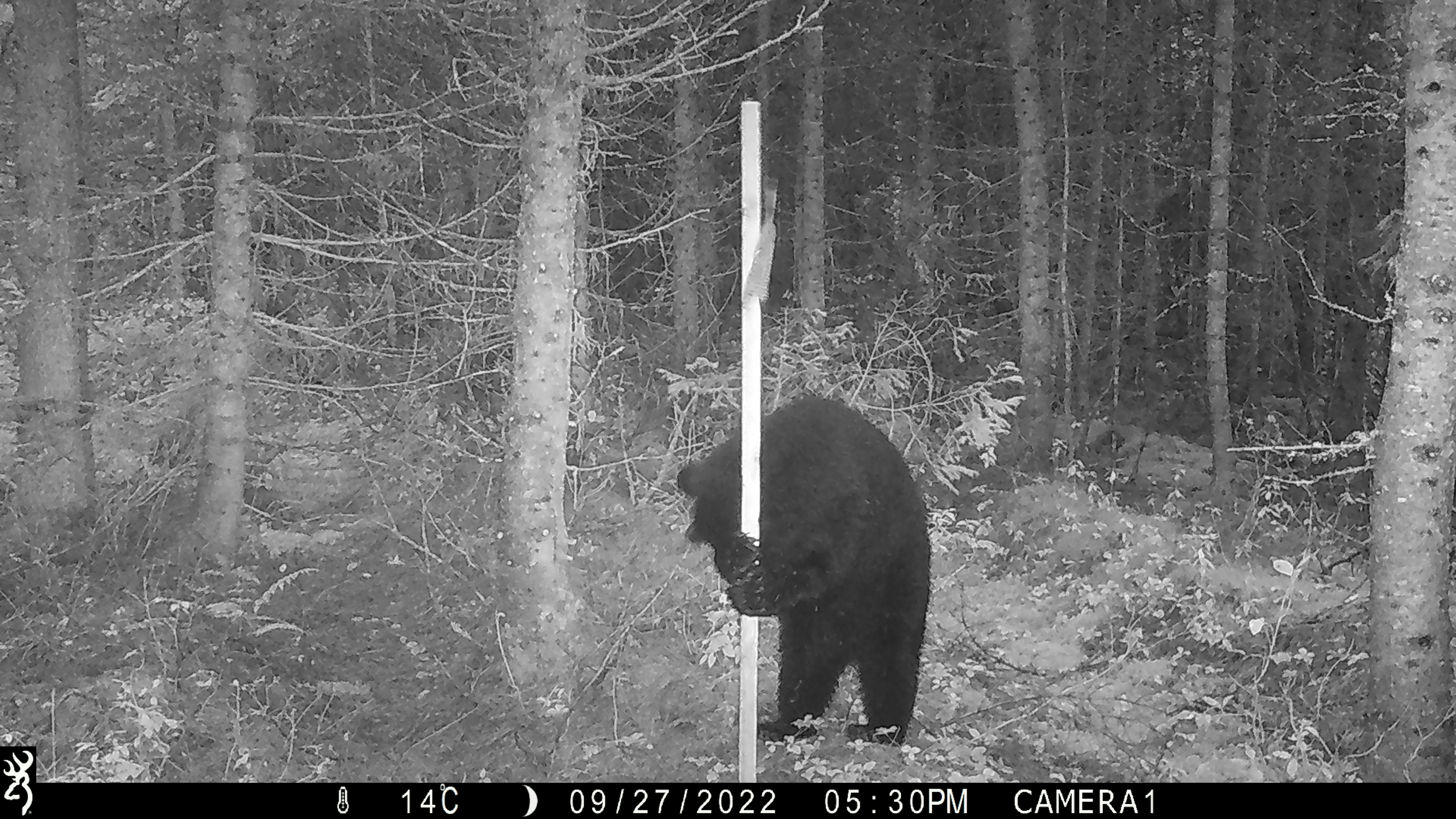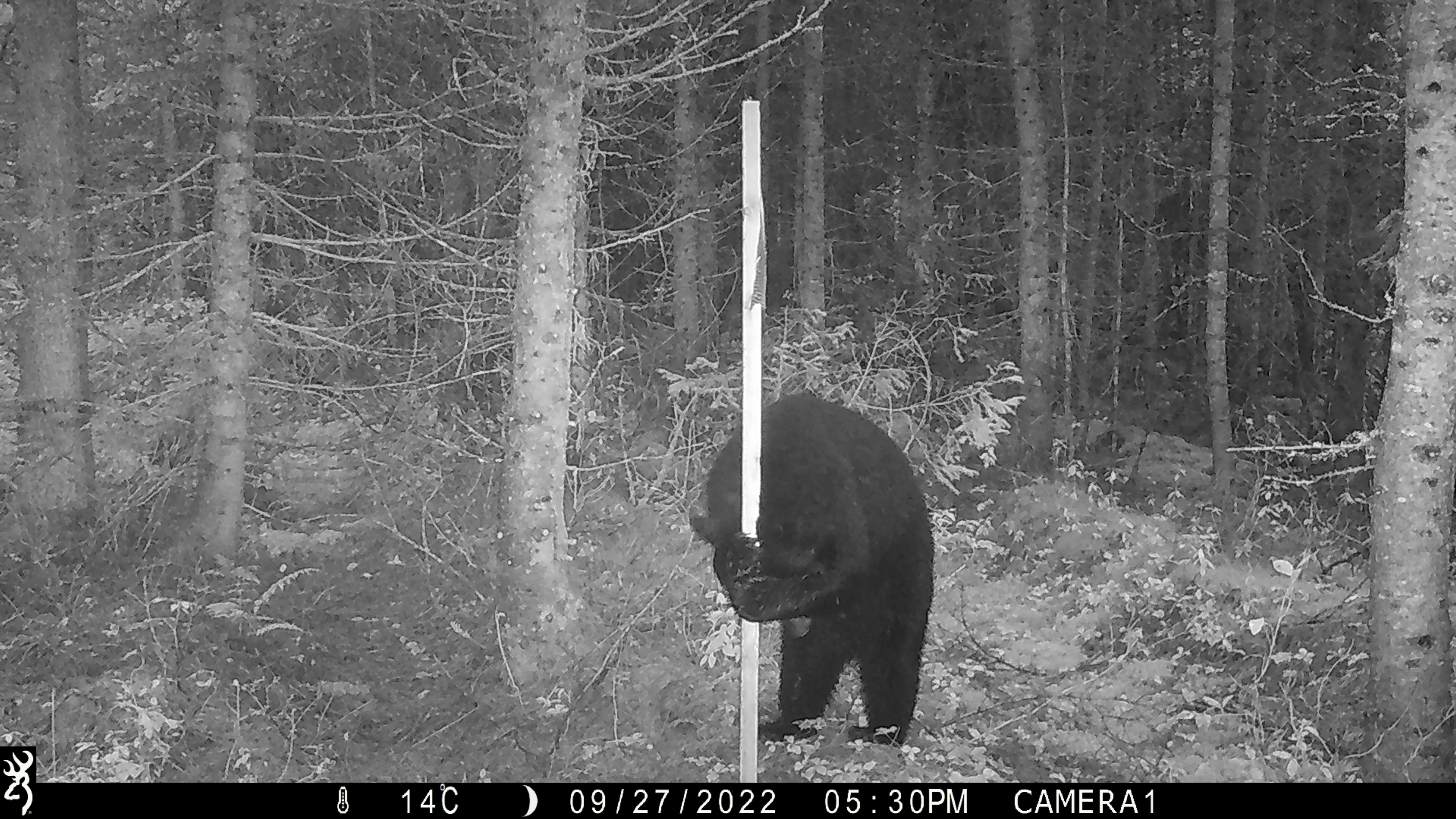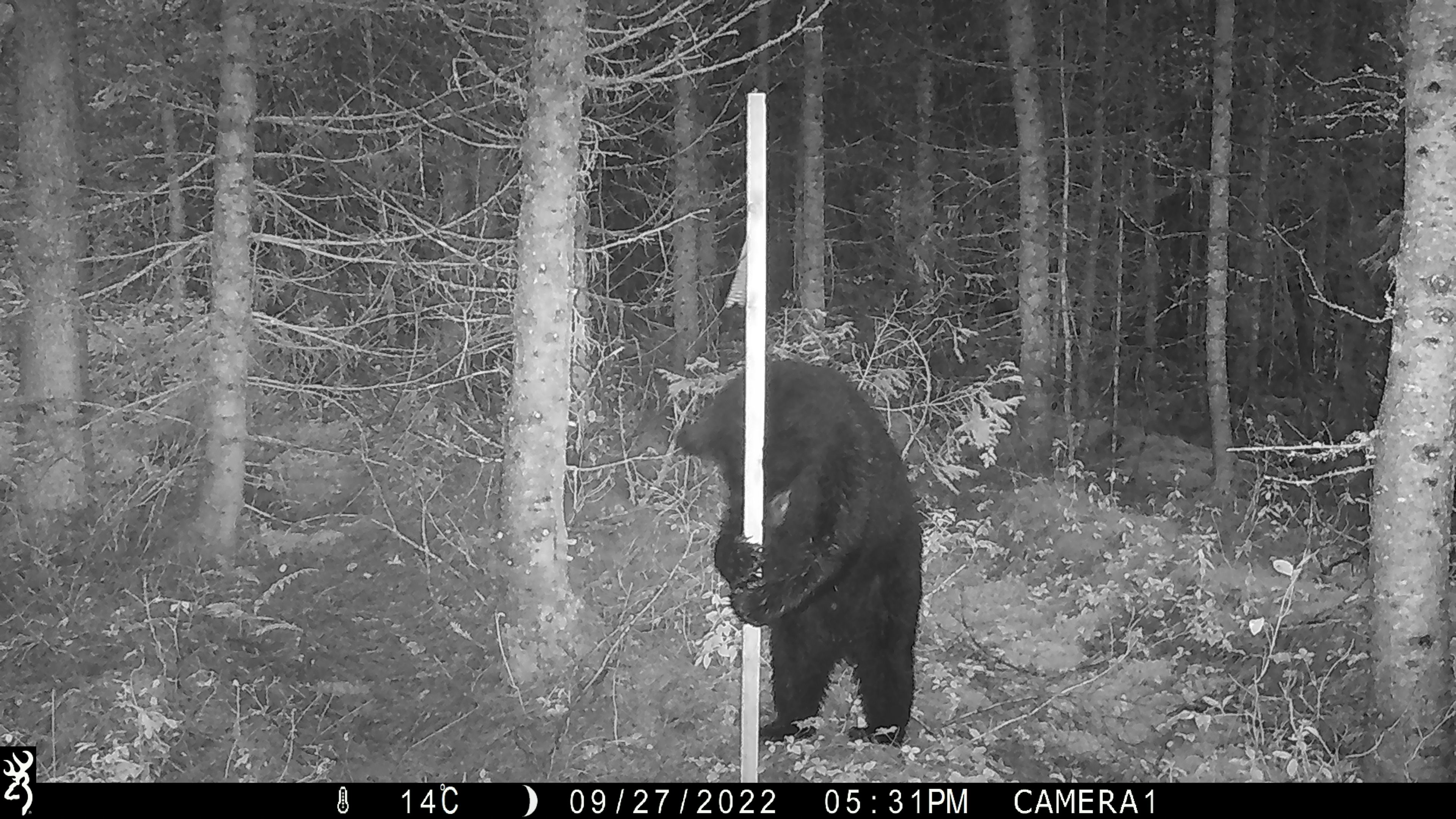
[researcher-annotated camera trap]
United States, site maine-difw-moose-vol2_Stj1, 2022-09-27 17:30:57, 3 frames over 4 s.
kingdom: Animalia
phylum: Chordata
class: Mammalia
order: Carnivora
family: Ursidae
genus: Ursus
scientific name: Ursus americanus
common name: black bear